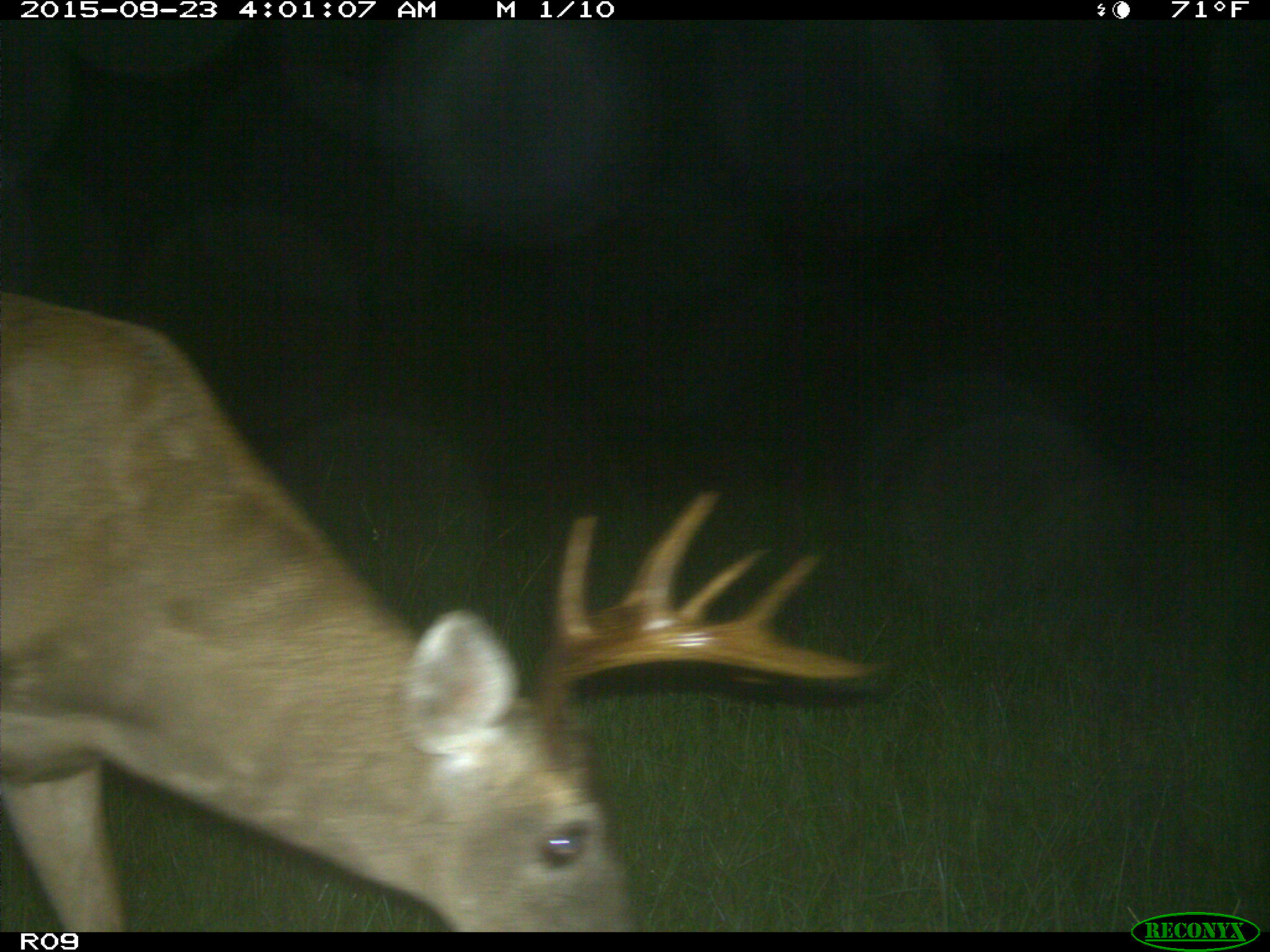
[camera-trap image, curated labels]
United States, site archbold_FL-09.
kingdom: Animalia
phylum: Chordata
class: Mammalia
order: Artiodactyla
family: Cervidae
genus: Odocoileus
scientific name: Odocoileus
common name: deer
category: unidentified deer